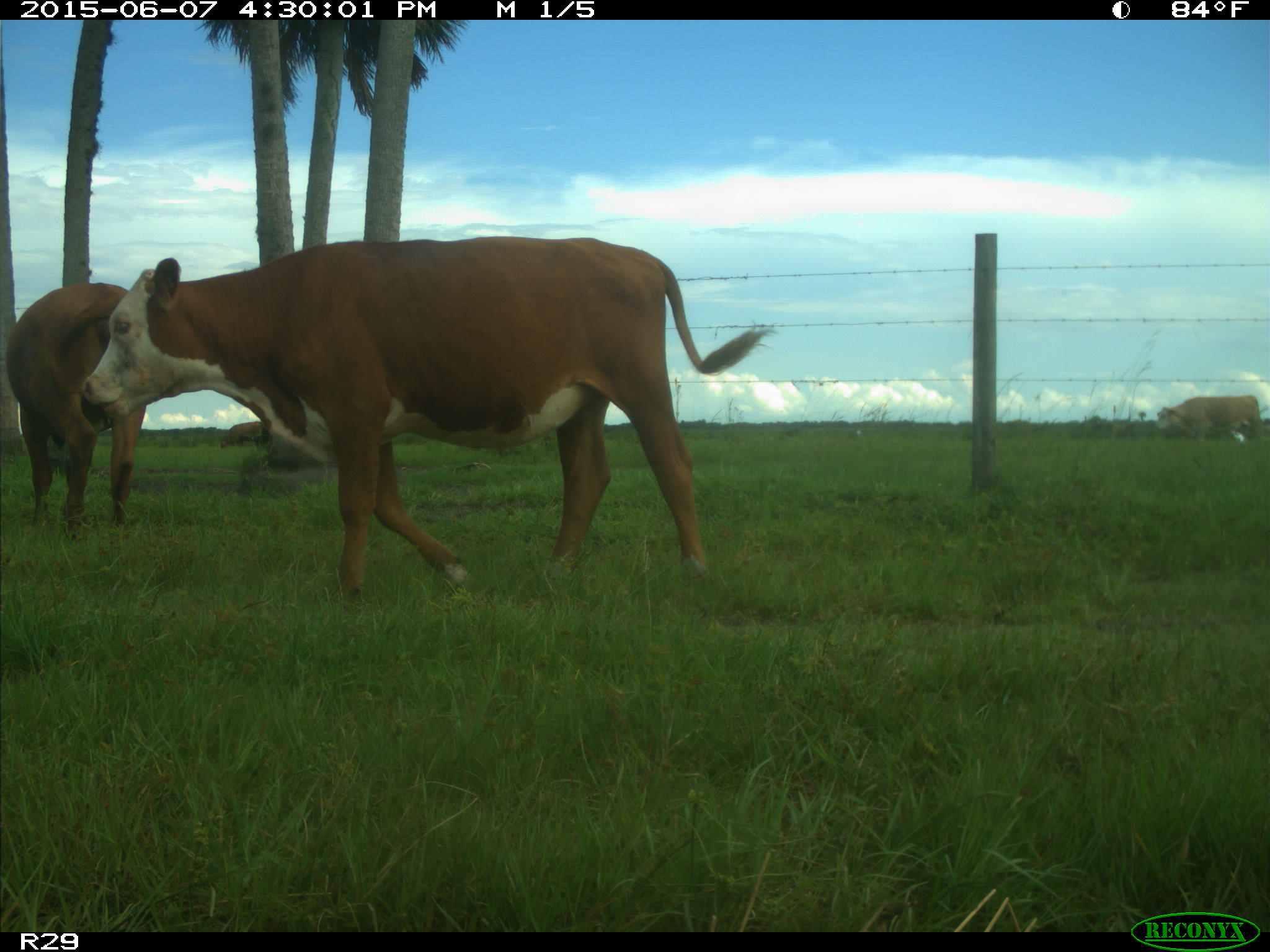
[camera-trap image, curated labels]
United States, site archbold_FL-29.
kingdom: Animalia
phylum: Chordata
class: Mammalia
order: Artiodactyla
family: Bovidae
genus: Bos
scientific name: Bos taurus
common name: domestic cow